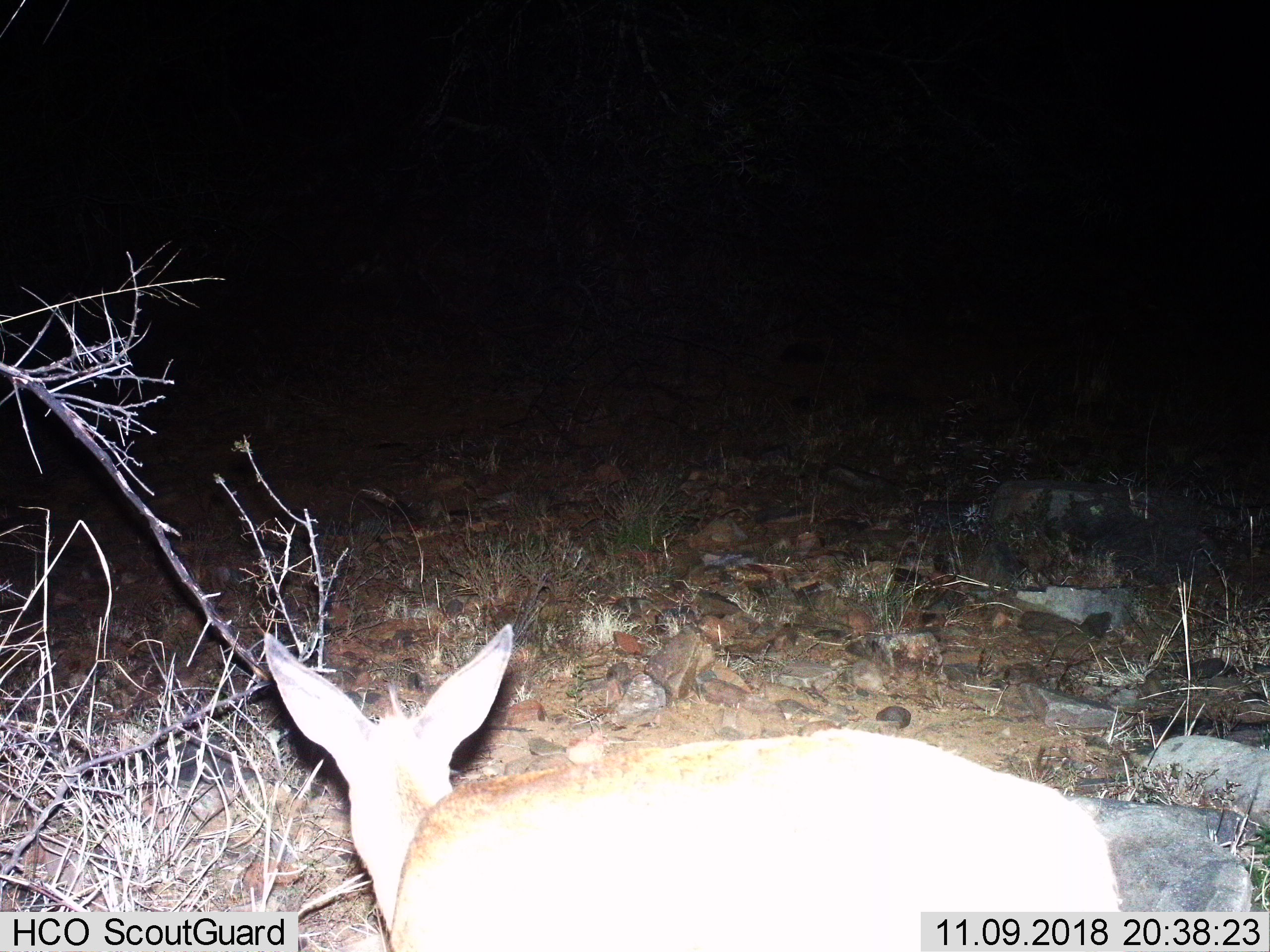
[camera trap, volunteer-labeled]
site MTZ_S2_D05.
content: unidentified animal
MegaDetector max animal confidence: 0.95